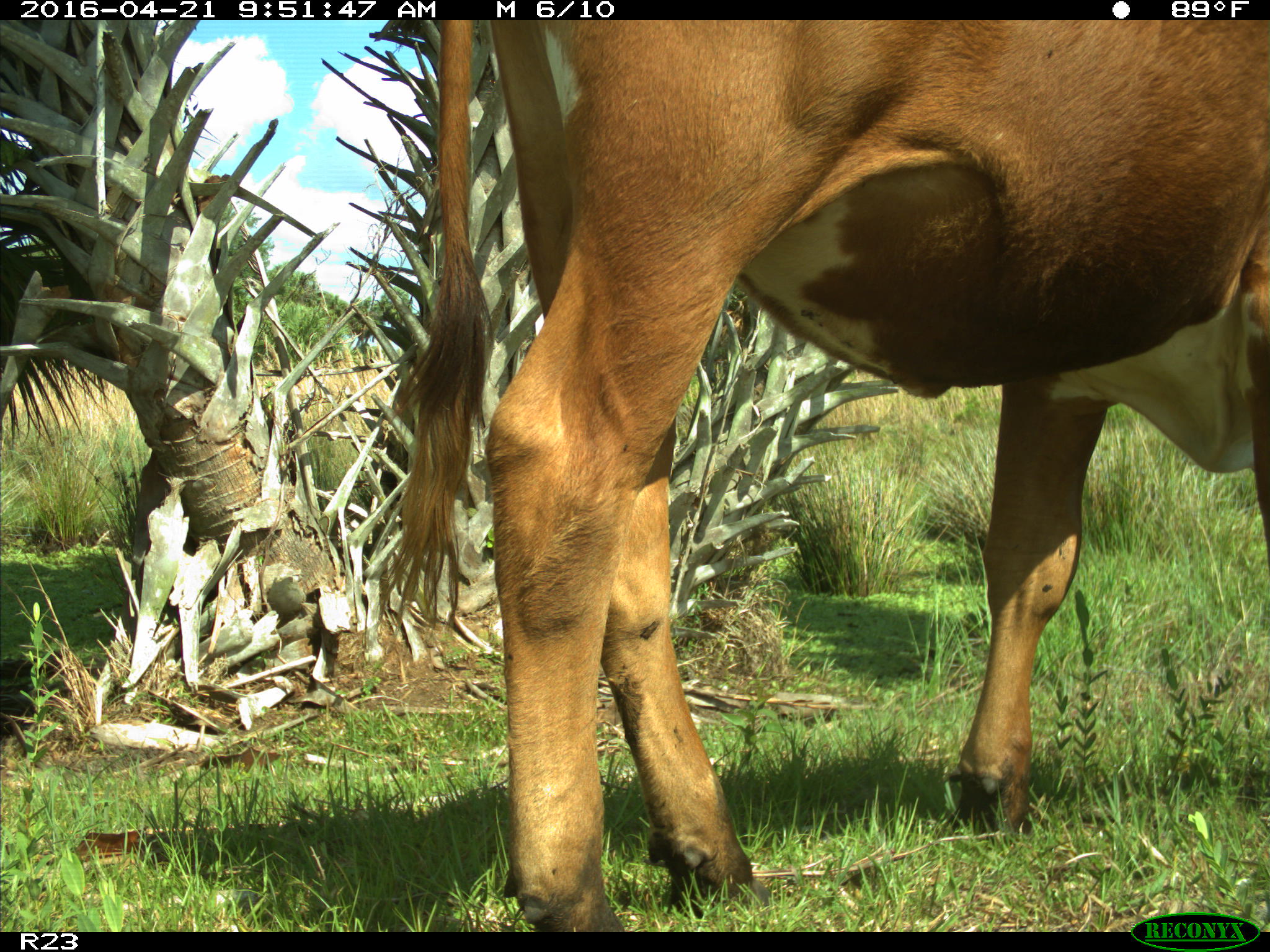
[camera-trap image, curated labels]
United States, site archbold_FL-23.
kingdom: Animalia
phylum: Chordata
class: Mammalia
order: Artiodactyla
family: Bovidae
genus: Bos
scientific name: Bos taurus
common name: domestic cow